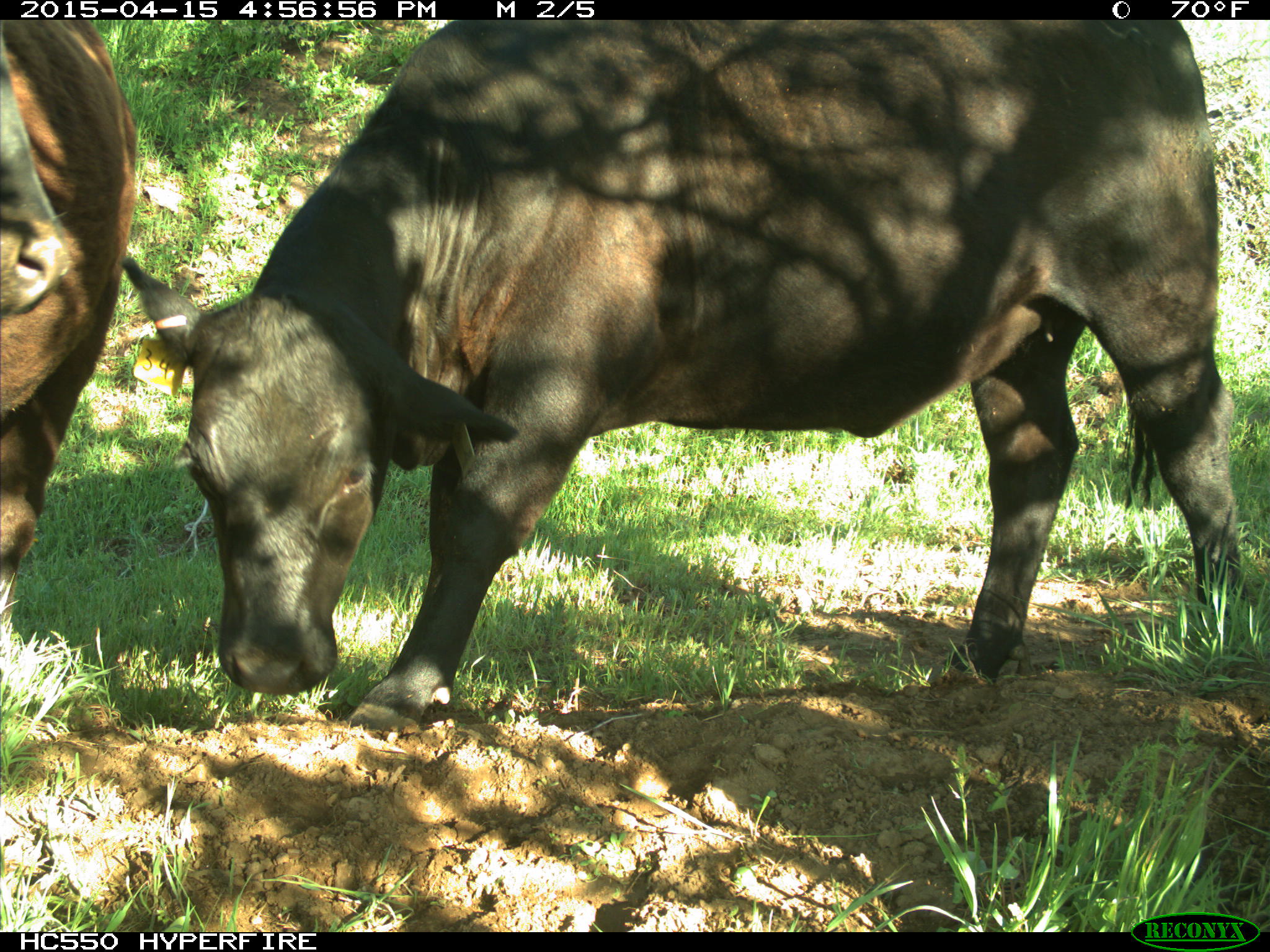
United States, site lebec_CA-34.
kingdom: Animalia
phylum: Chordata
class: Mammalia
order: Artiodactyla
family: Bovidae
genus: Bos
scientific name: Bos taurus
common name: domestic cow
Bos taurus (domestic cow).